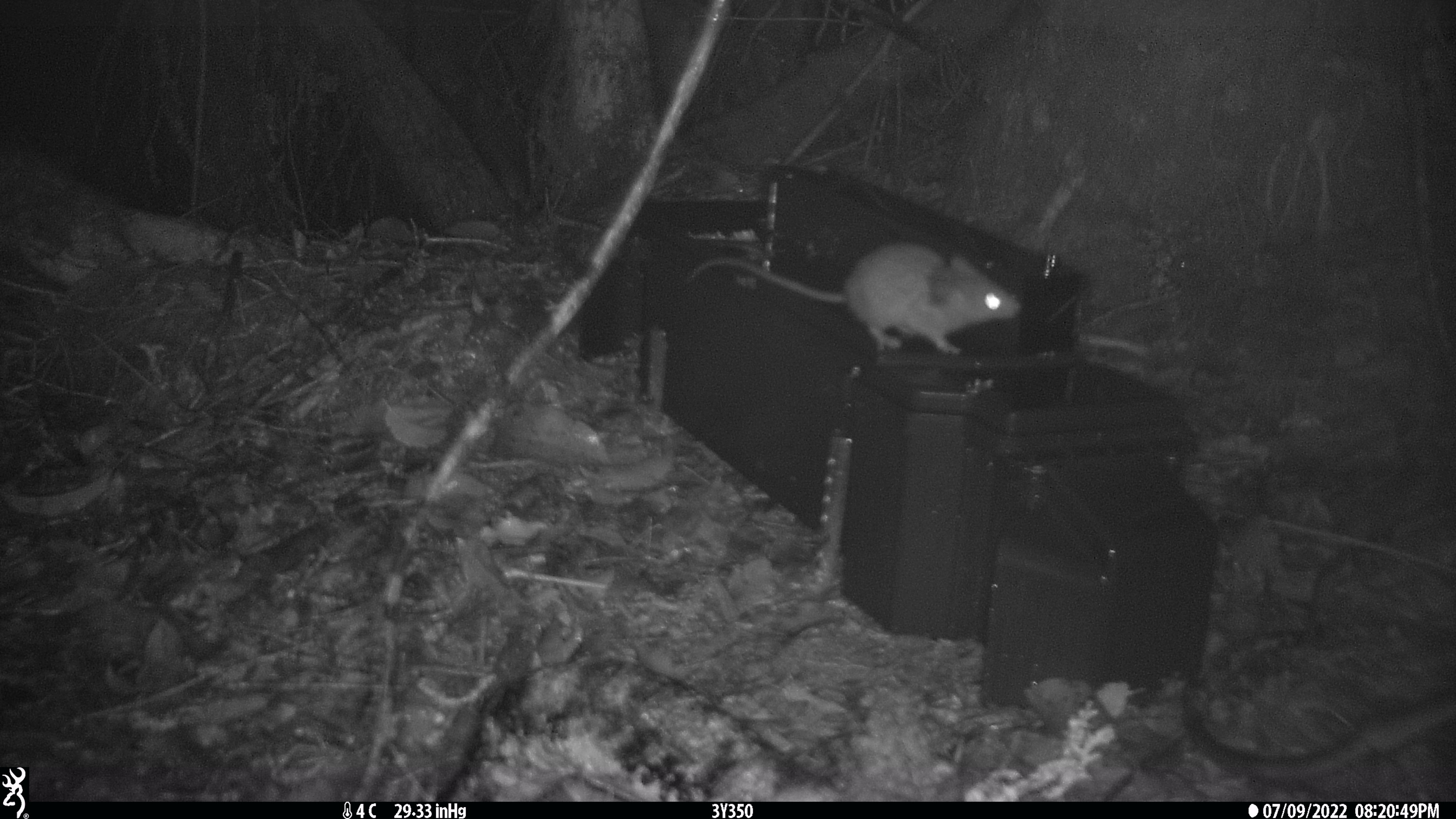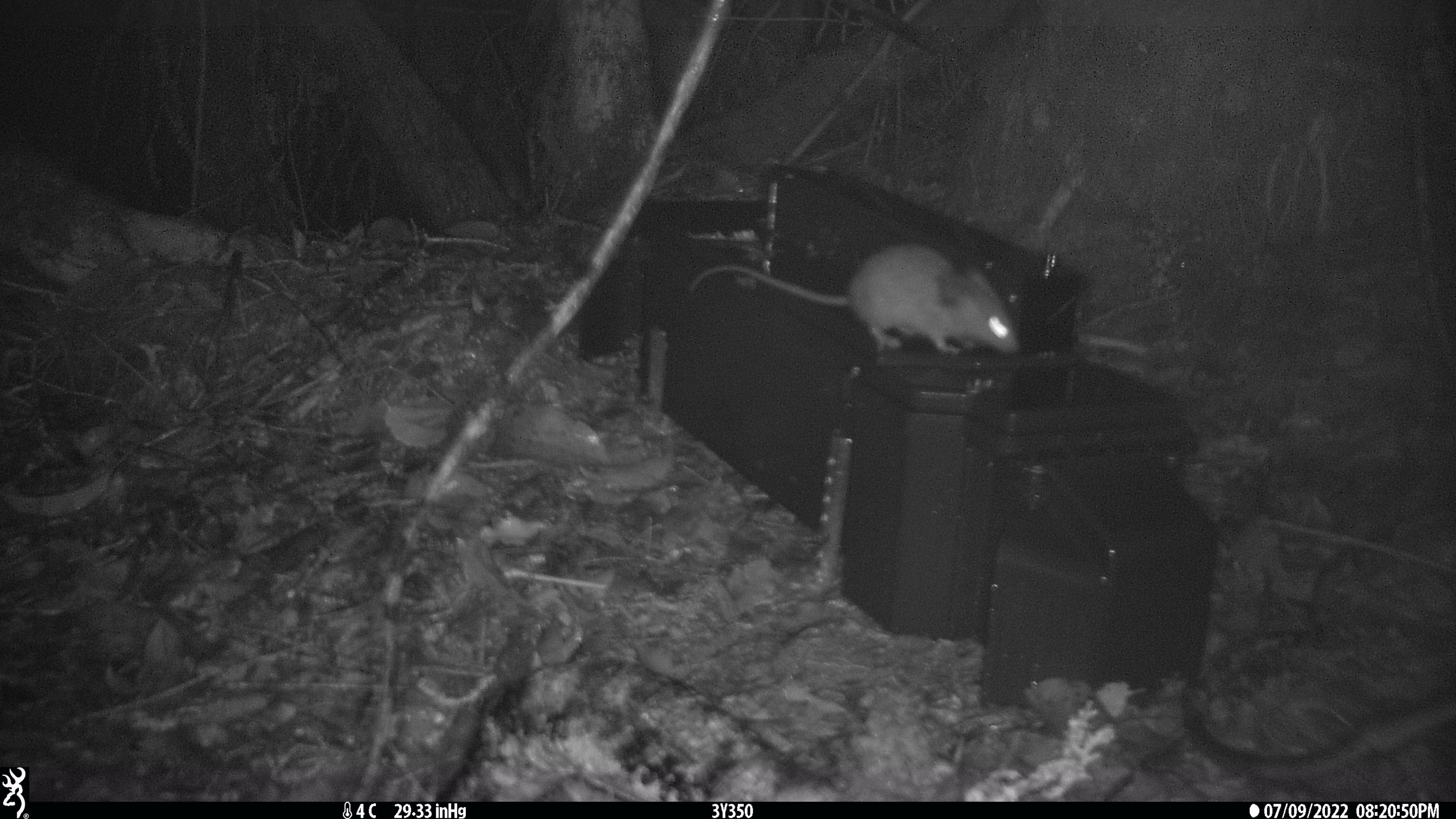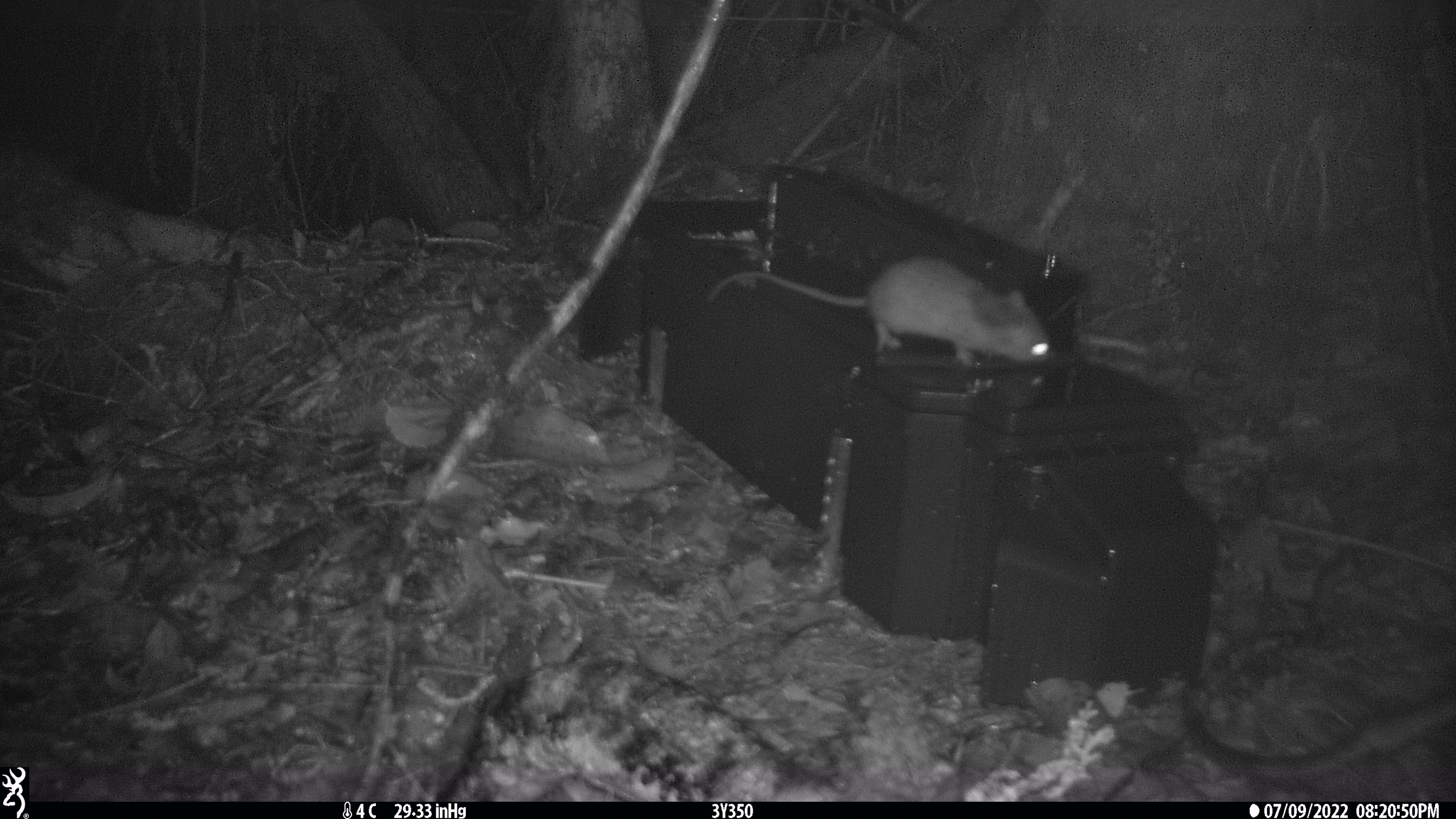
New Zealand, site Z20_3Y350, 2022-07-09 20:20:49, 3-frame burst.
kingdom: Animalia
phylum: Chordata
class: Mammalia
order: Rodentia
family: Muridae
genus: Rattus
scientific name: Rattus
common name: rat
Rat (Rattus).